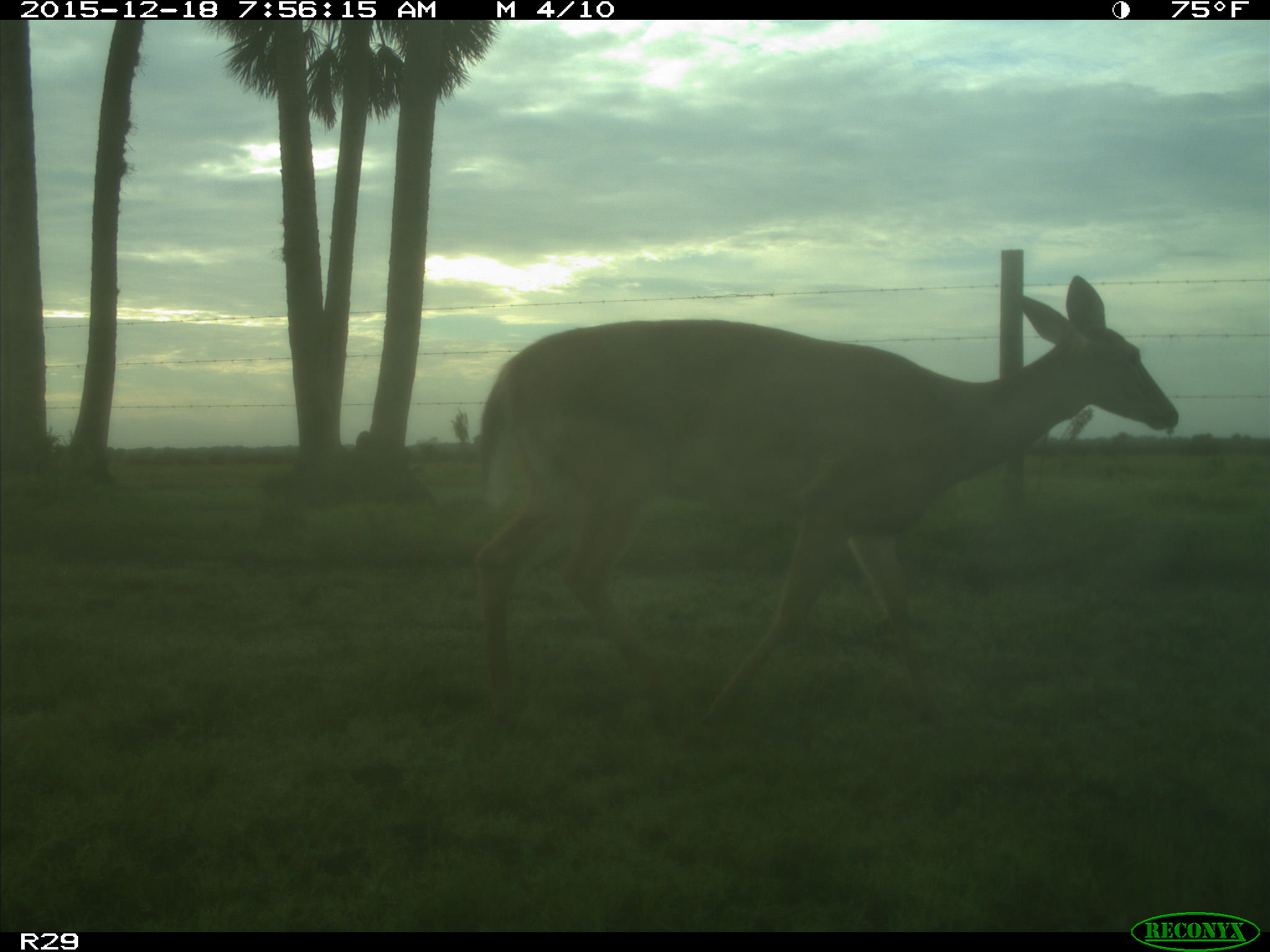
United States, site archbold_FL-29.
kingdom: Animalia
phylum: Chordata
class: Mammalia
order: Artiodactyla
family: Cervidae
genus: Odocoileus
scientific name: Odocoileus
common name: deer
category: unidentified deer